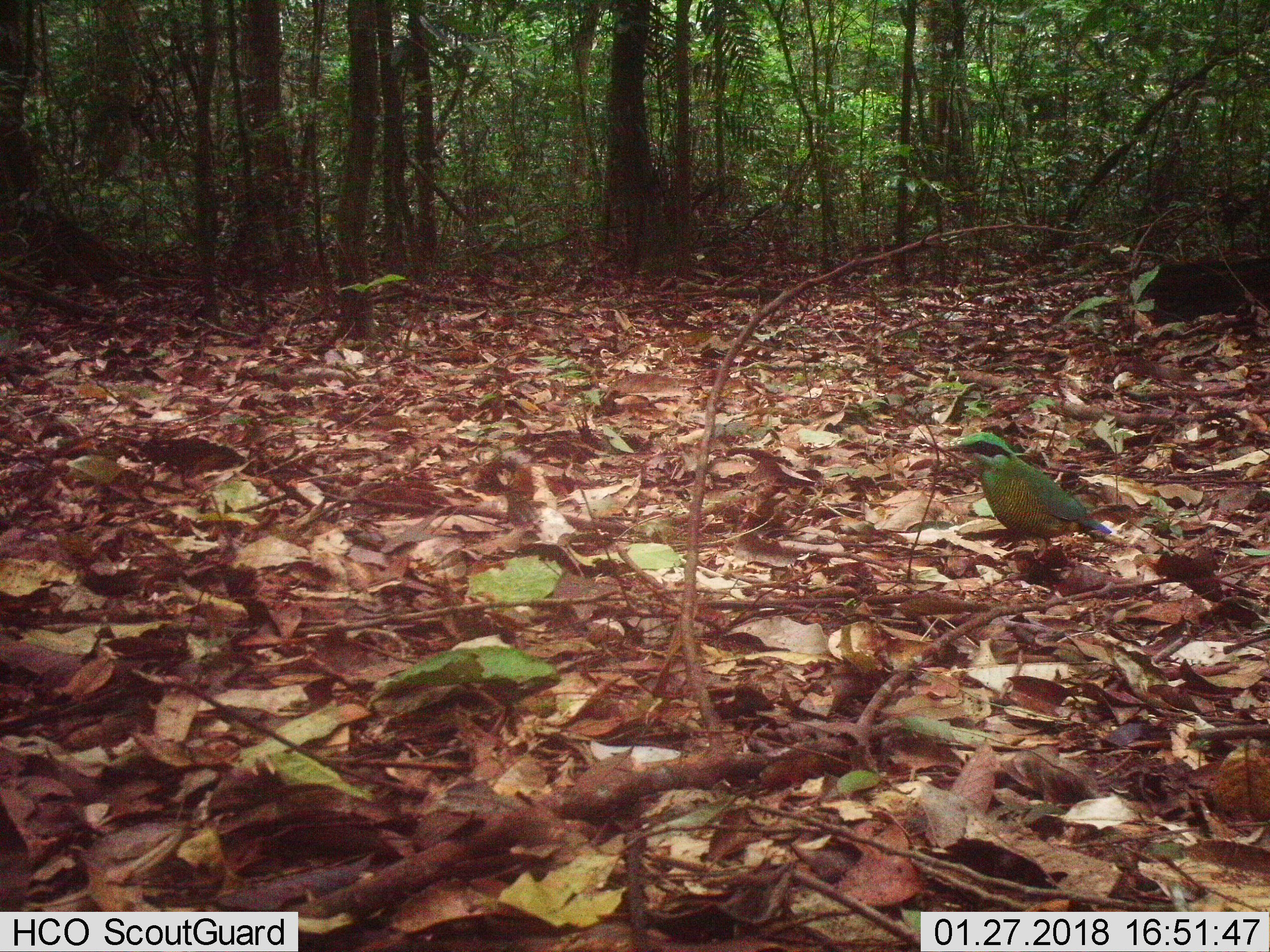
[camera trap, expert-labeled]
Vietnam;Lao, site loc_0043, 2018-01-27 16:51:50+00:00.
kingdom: Animalia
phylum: Chordata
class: Aves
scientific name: Aves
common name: bird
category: unidentified bird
Unidentified bird (bird) (Aves). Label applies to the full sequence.